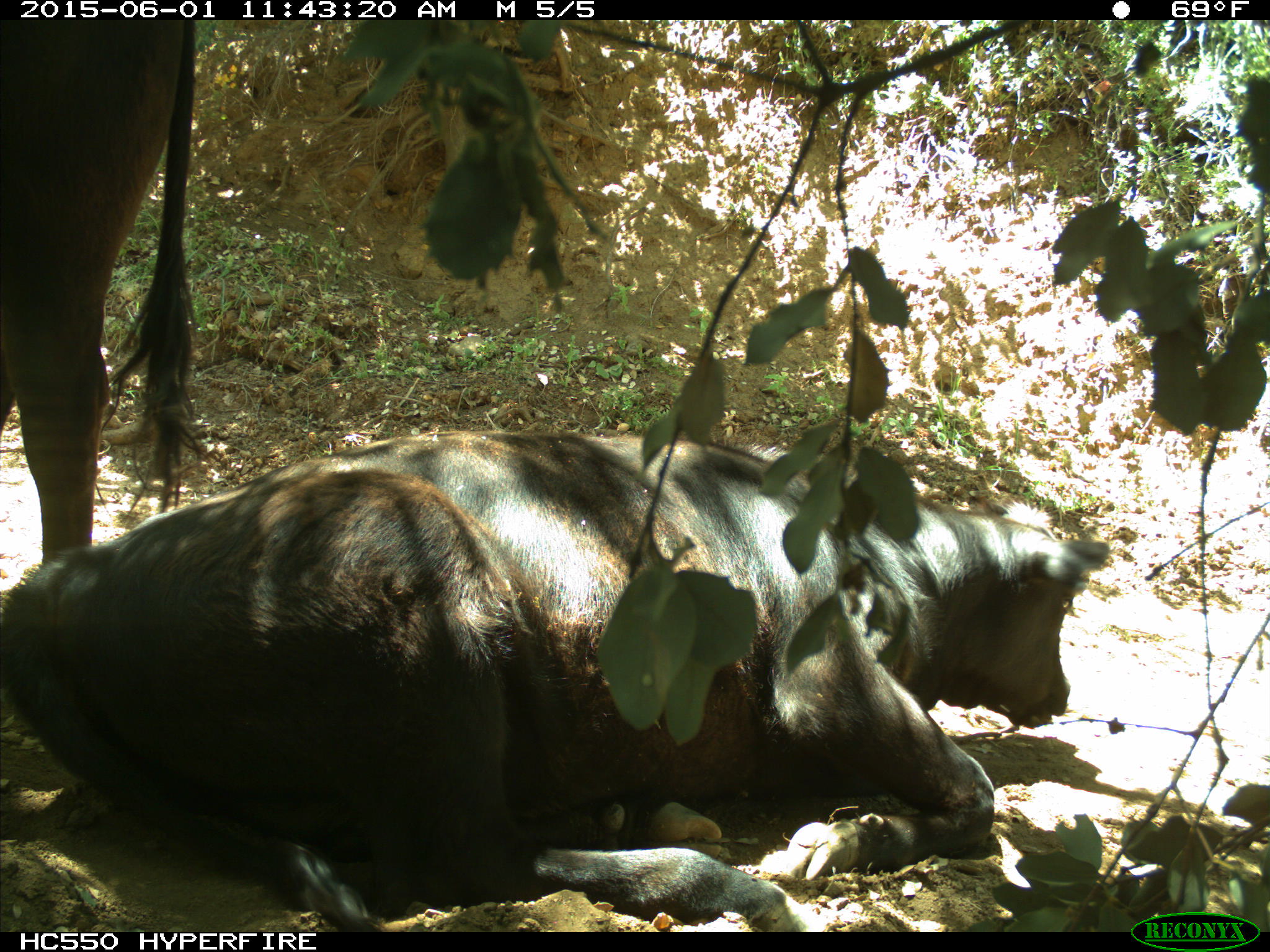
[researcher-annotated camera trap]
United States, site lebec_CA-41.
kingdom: Animalia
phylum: Chordata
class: Mammalia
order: Artiodactyla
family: Bovidae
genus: Bos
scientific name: Bos taurus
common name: domestic cow